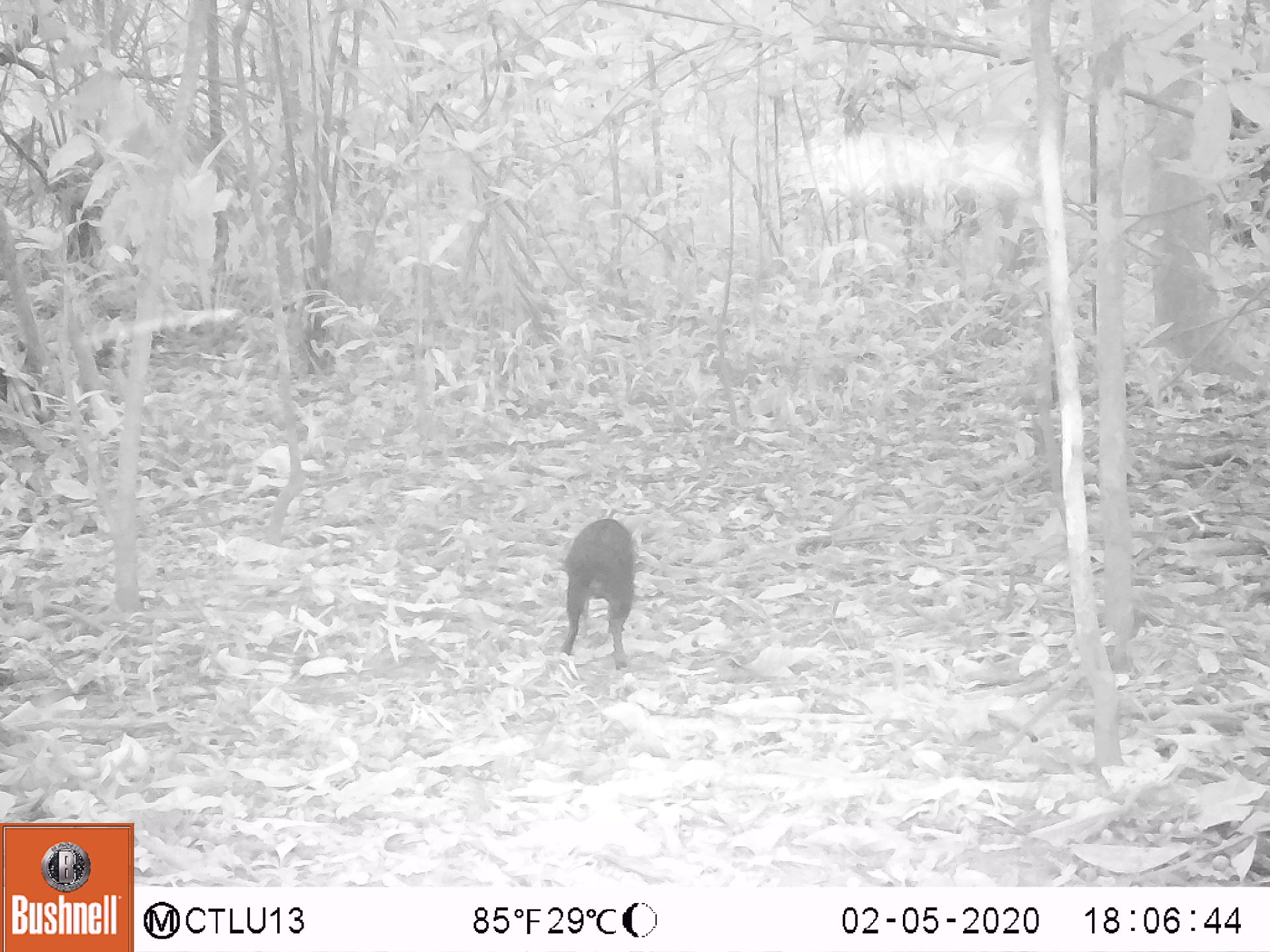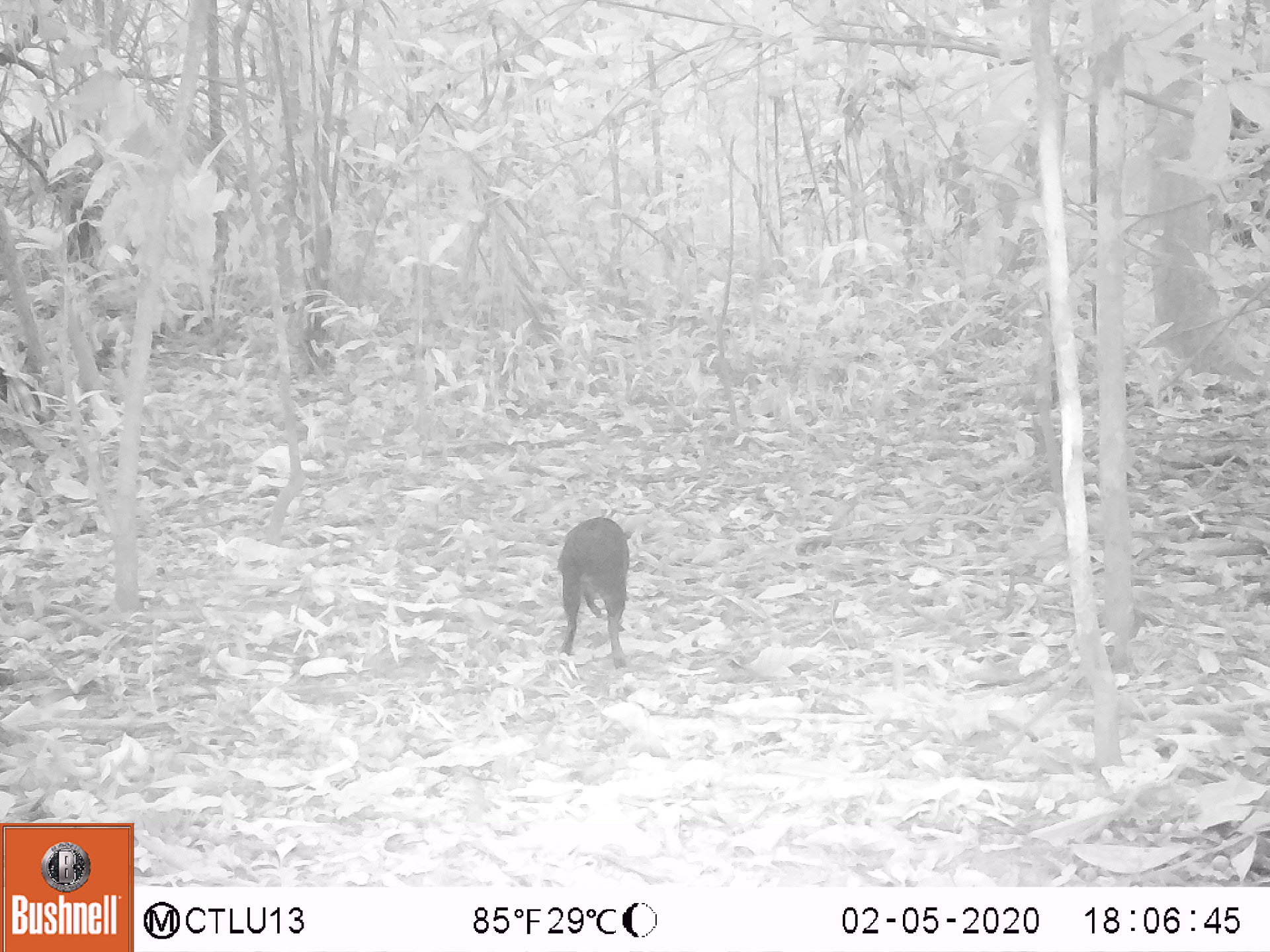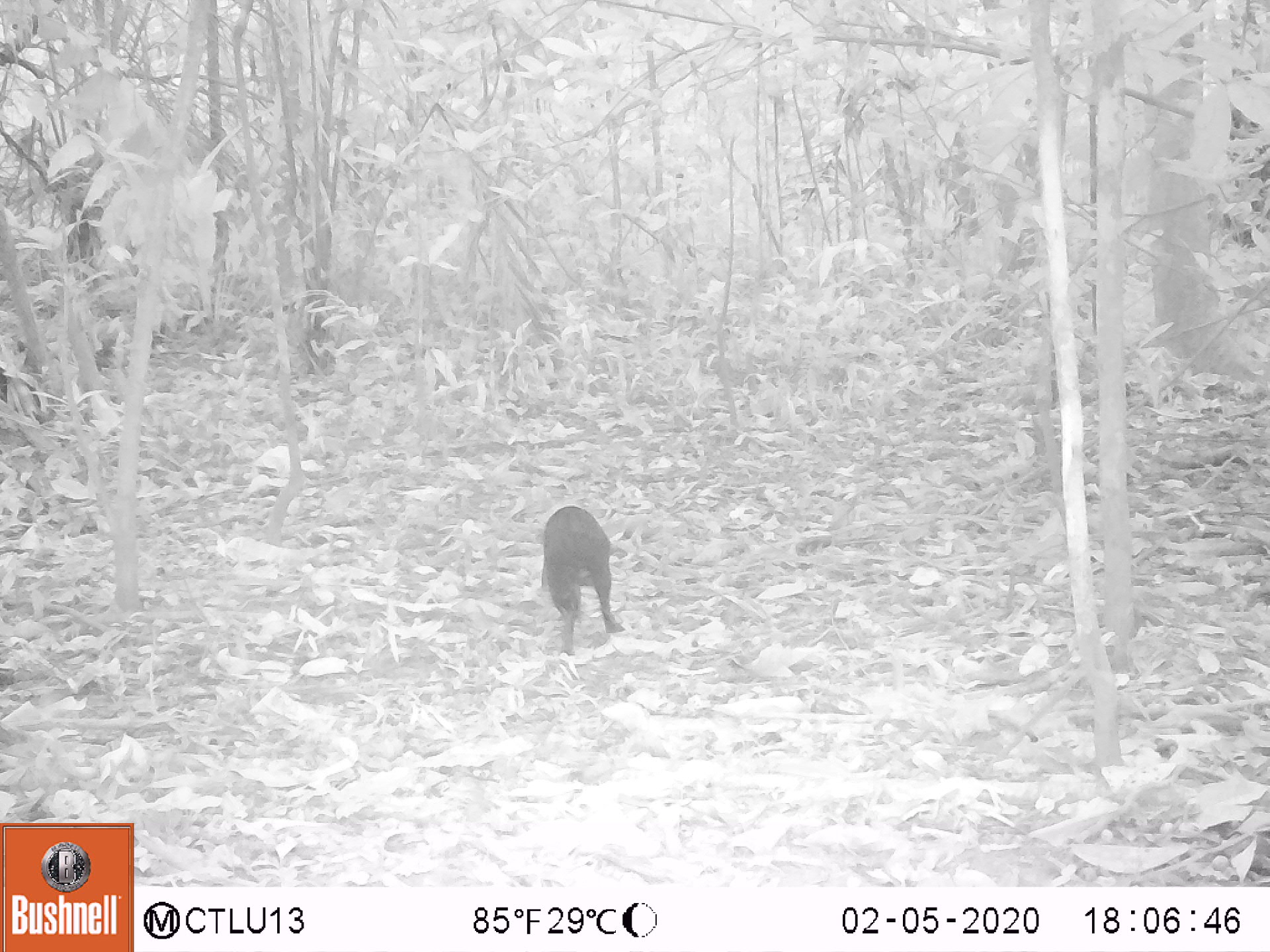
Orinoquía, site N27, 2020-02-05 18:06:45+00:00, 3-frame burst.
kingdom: Animalia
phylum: Chordata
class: Mammalia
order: Rodentia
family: Dasyproctidae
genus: Dasyprocta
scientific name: Dasyprocta fuliginosa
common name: black agouti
Black agouti (Dasyprocta fuliginosa).